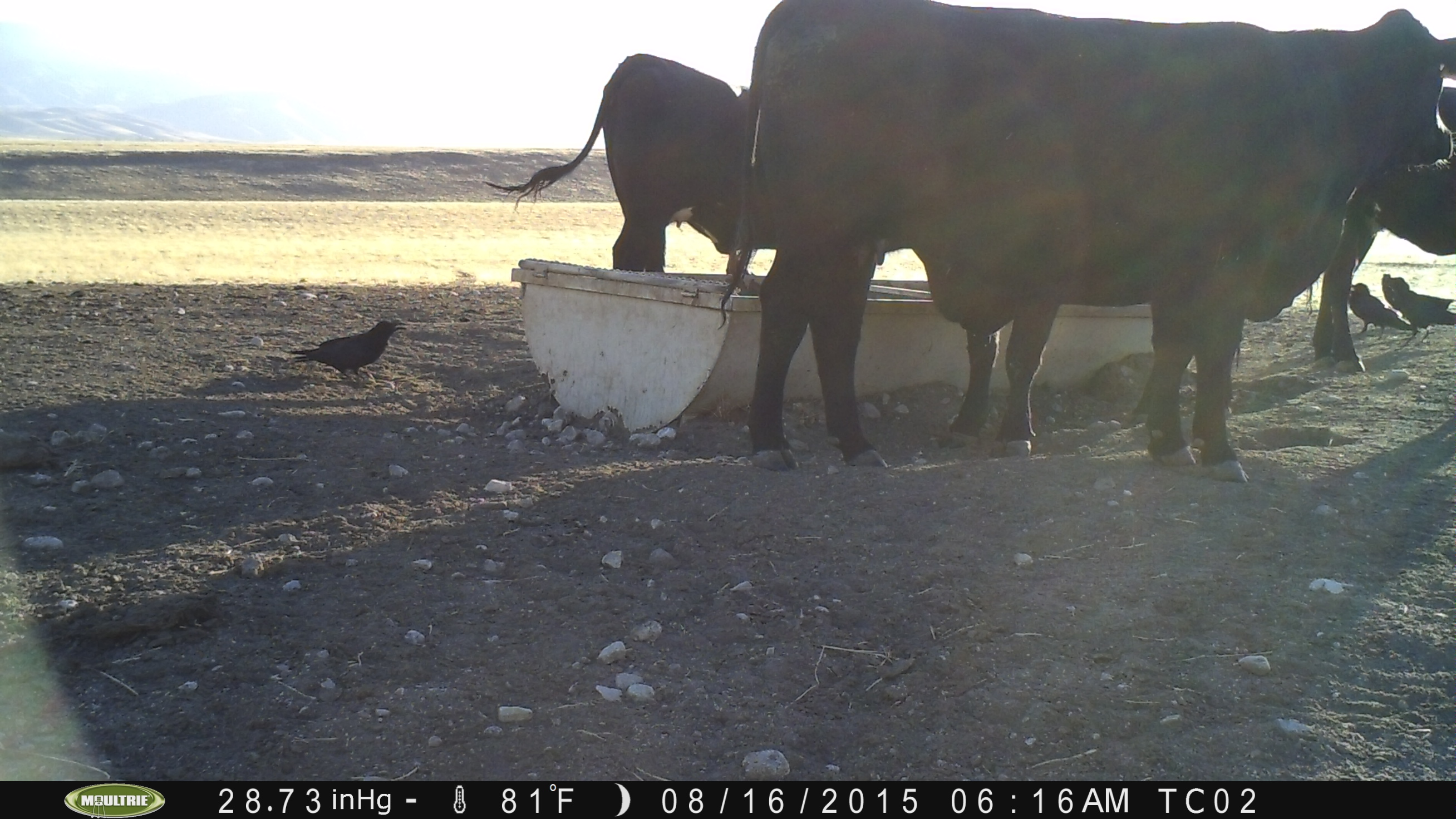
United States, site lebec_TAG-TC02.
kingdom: Animalia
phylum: Chordata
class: Mammalia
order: Artiodactyla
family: Bovidae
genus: Bos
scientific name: Bos taurus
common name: domestic cow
Bos taurus (domestic cow).